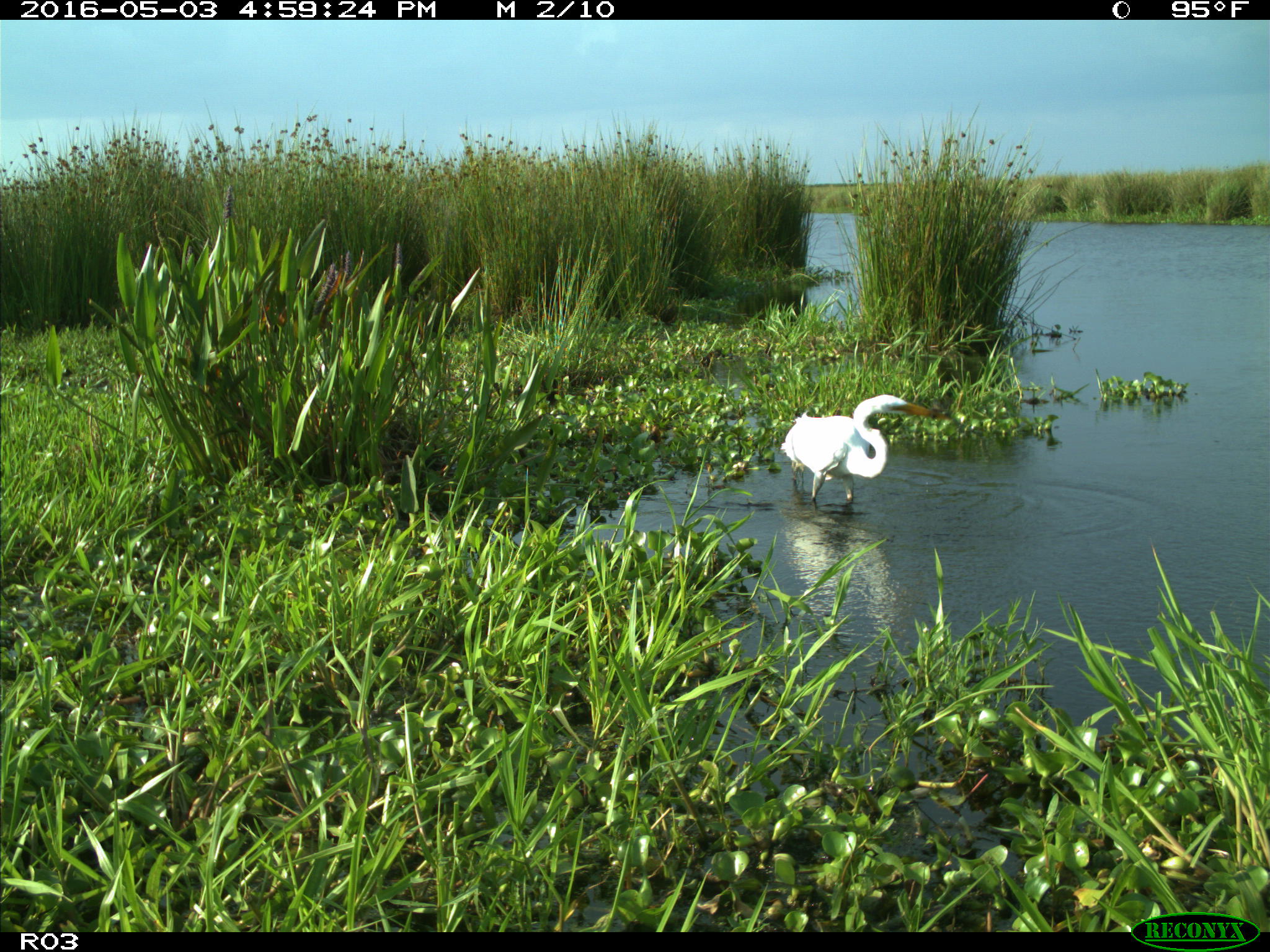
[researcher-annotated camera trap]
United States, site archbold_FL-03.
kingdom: Animalia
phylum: Chordata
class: Aves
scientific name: Aves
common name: birds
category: unidentified bird